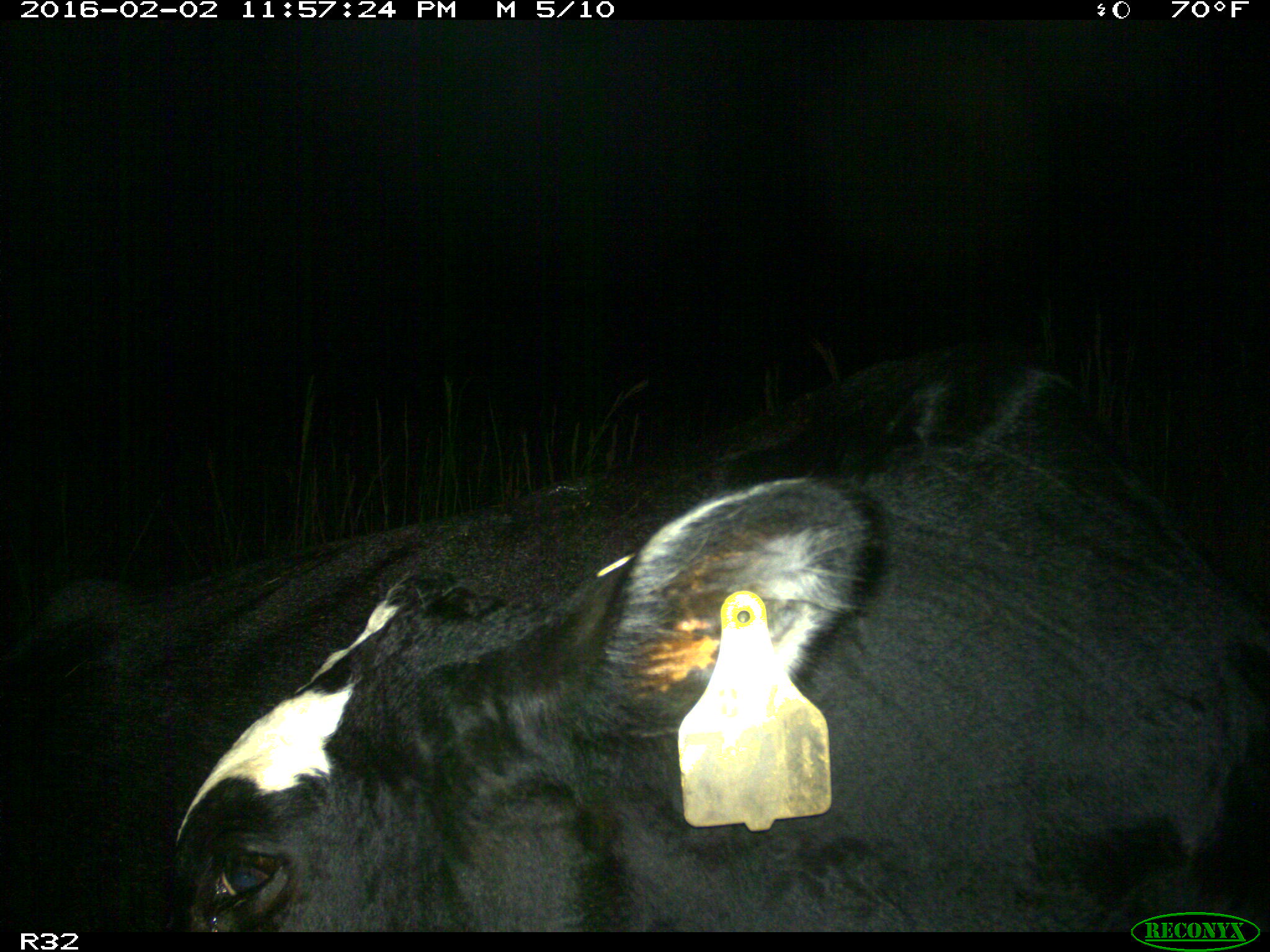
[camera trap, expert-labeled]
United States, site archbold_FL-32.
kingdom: Animalia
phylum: Chordata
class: Mammalia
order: Artiodactyla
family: Bovidae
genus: Bos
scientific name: Bos taurus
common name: domestic cow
Bos taurus (domestic cow).